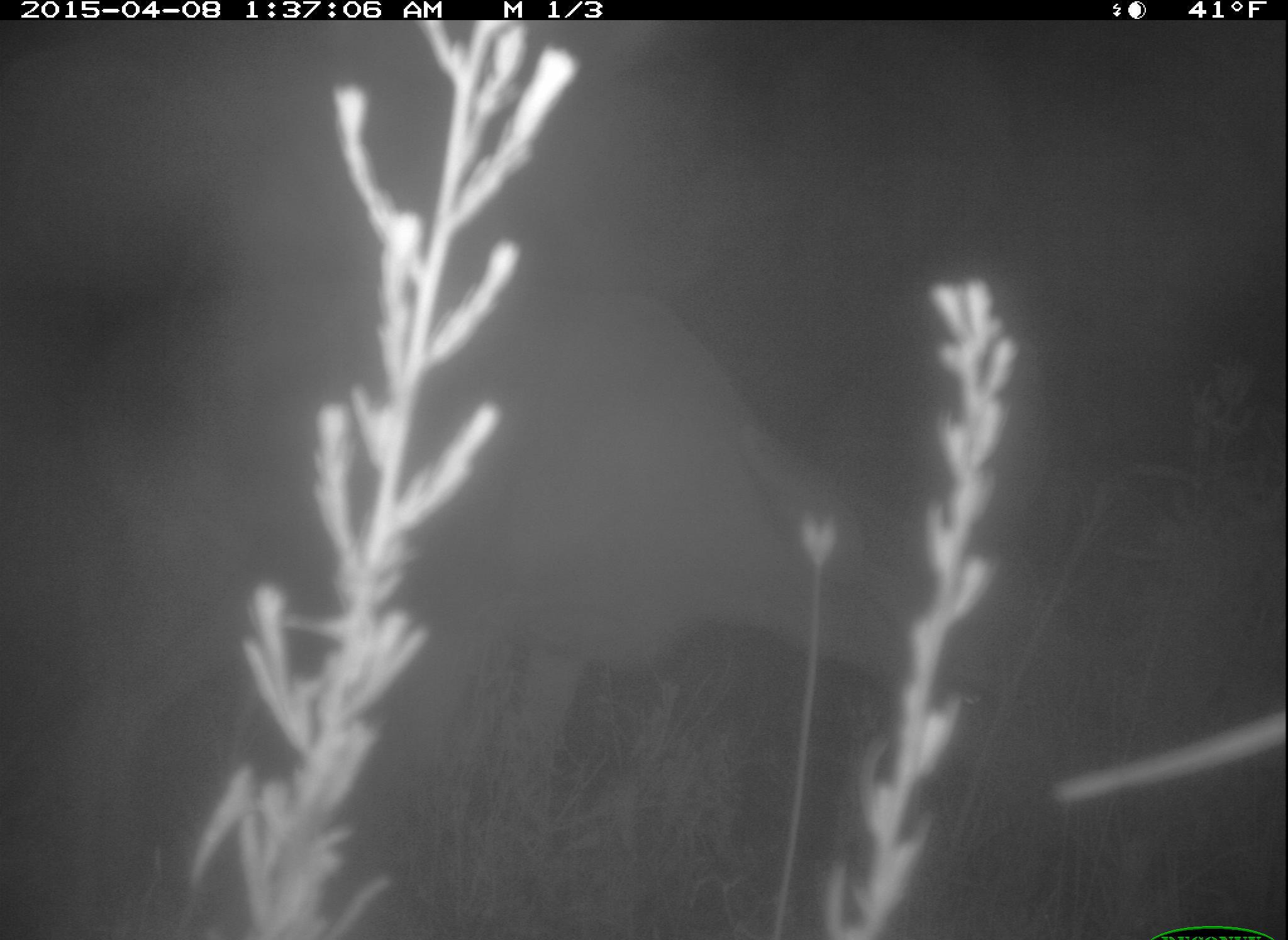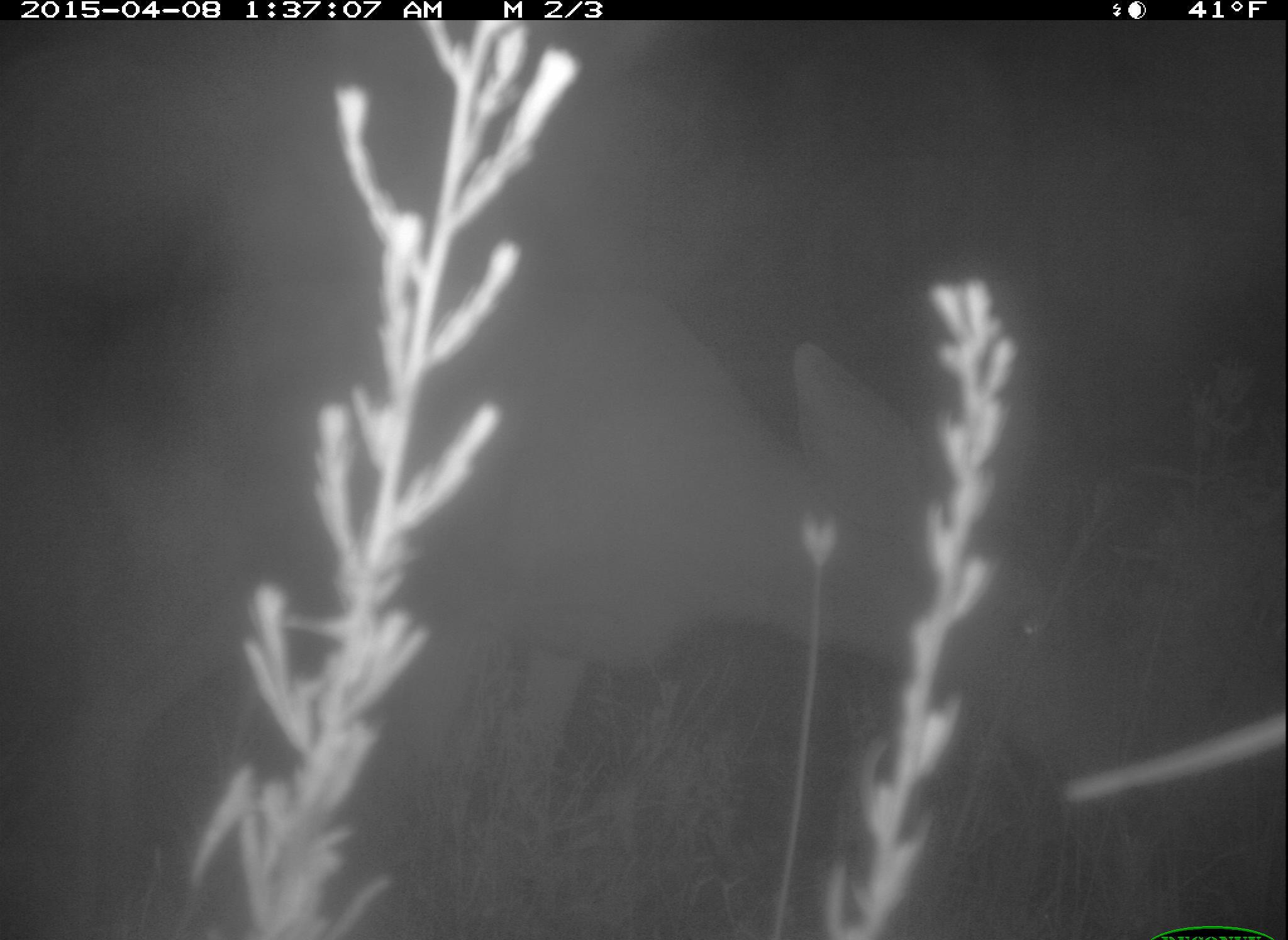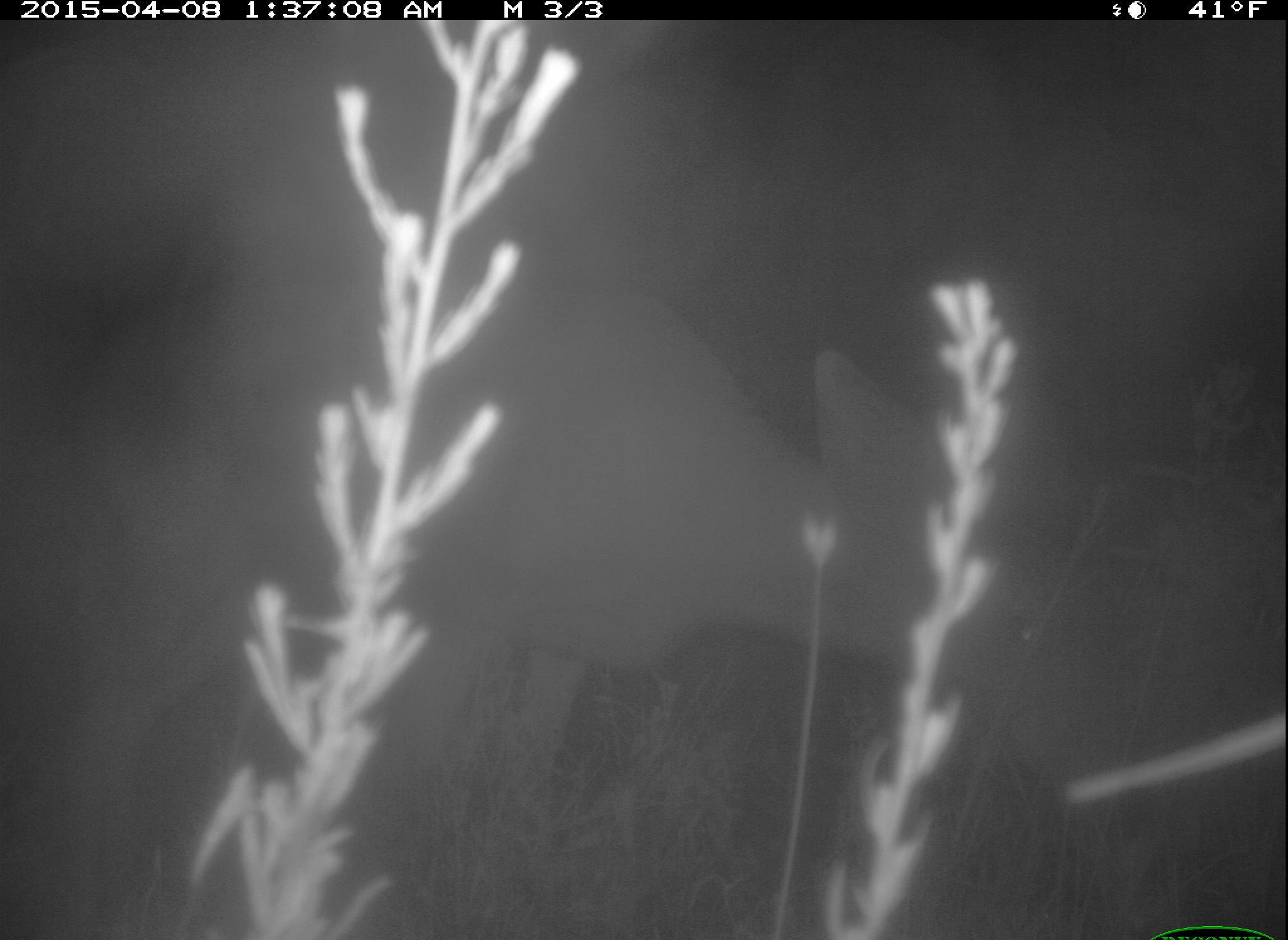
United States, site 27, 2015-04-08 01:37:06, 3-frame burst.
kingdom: Animalia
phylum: Chordata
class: Mammalia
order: Artiodactyla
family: Cervidae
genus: Odocoileus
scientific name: Odocoileus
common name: deer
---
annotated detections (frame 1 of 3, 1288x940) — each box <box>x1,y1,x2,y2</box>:
deer: <box>32,281,1003,938</box>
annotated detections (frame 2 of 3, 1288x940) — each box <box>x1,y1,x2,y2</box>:
deer: <box>3,275,1073,937</box>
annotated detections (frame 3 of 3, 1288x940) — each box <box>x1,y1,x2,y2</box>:
deer: <box>10,284,1038,937</box>